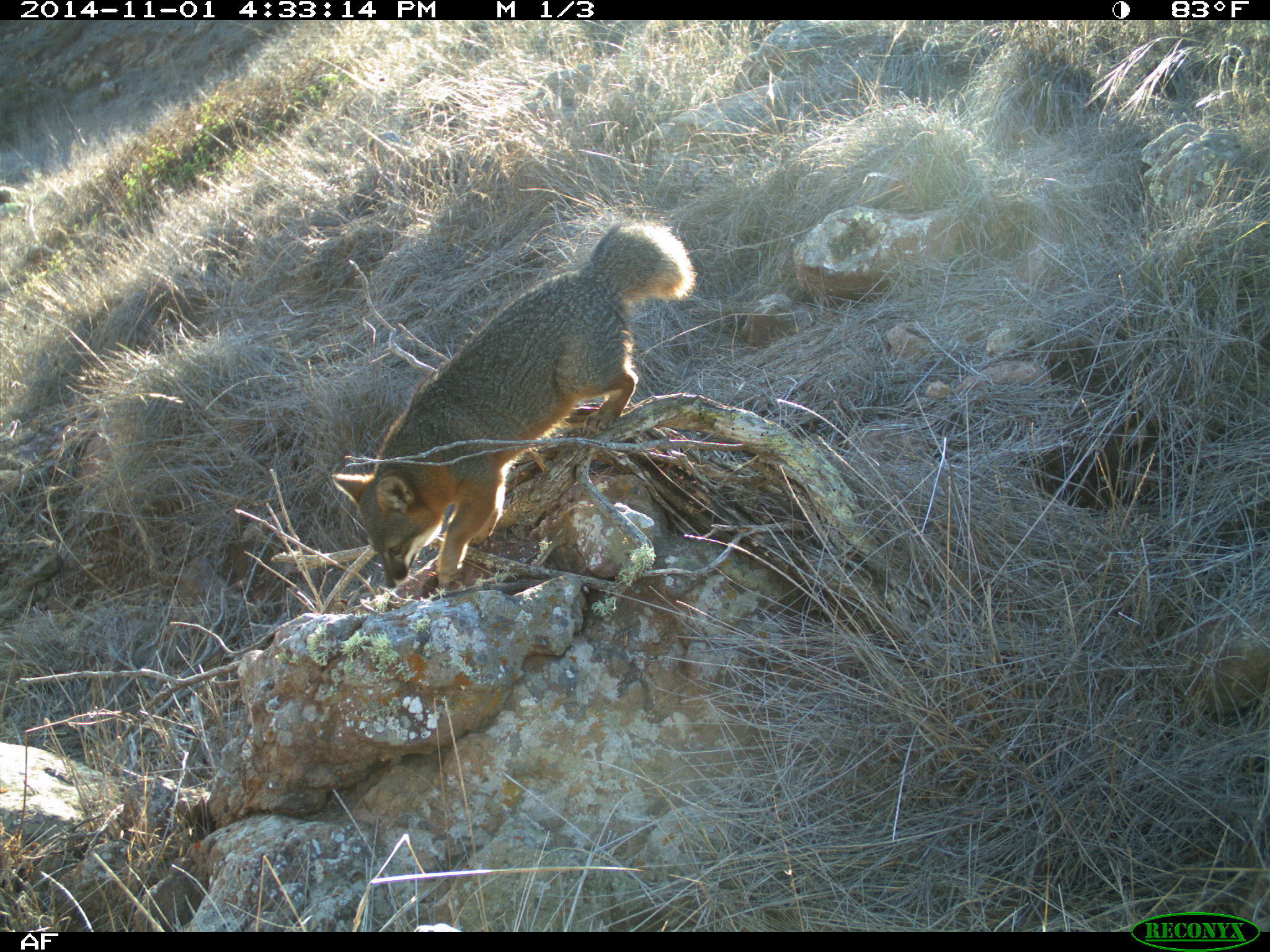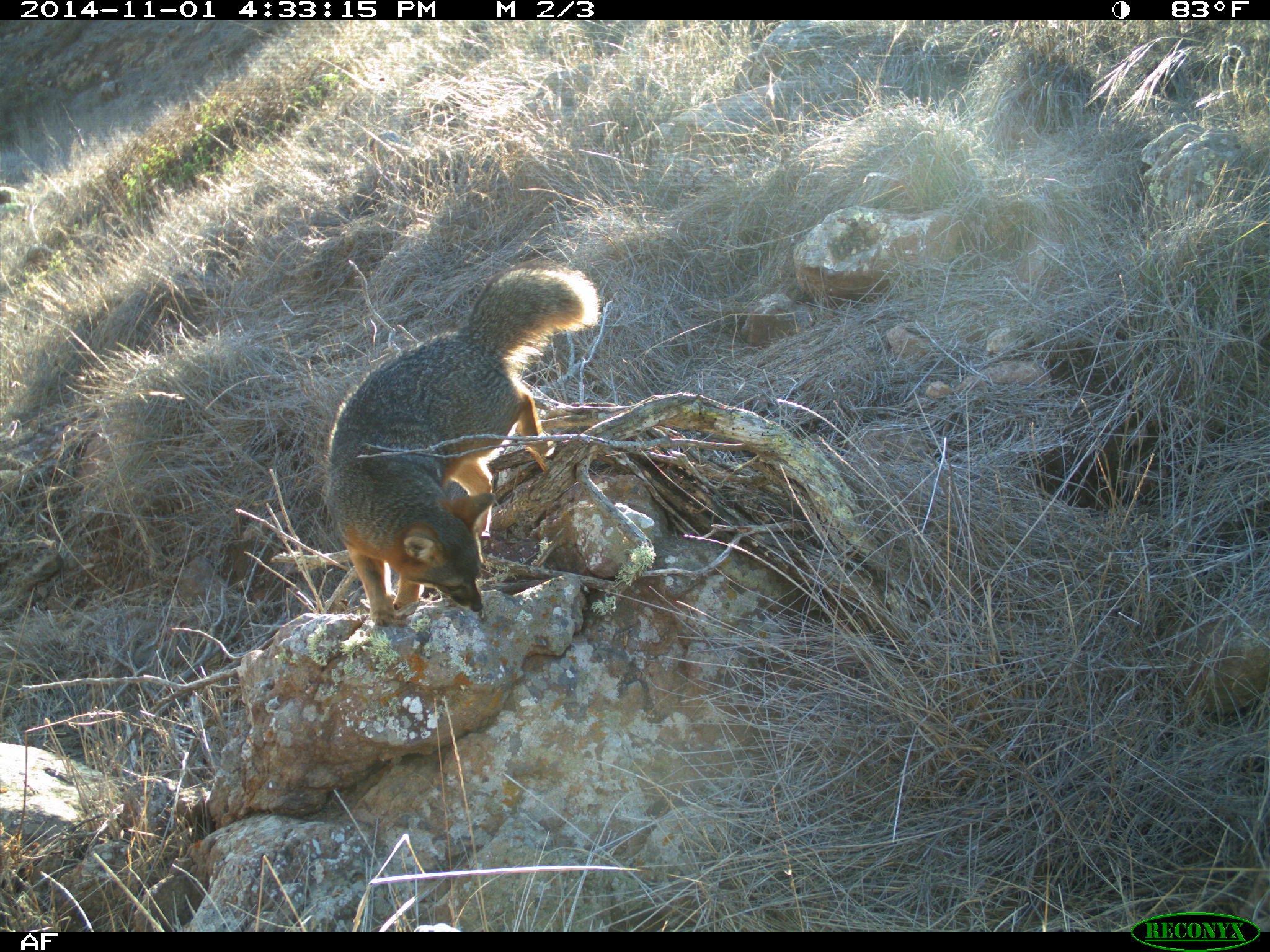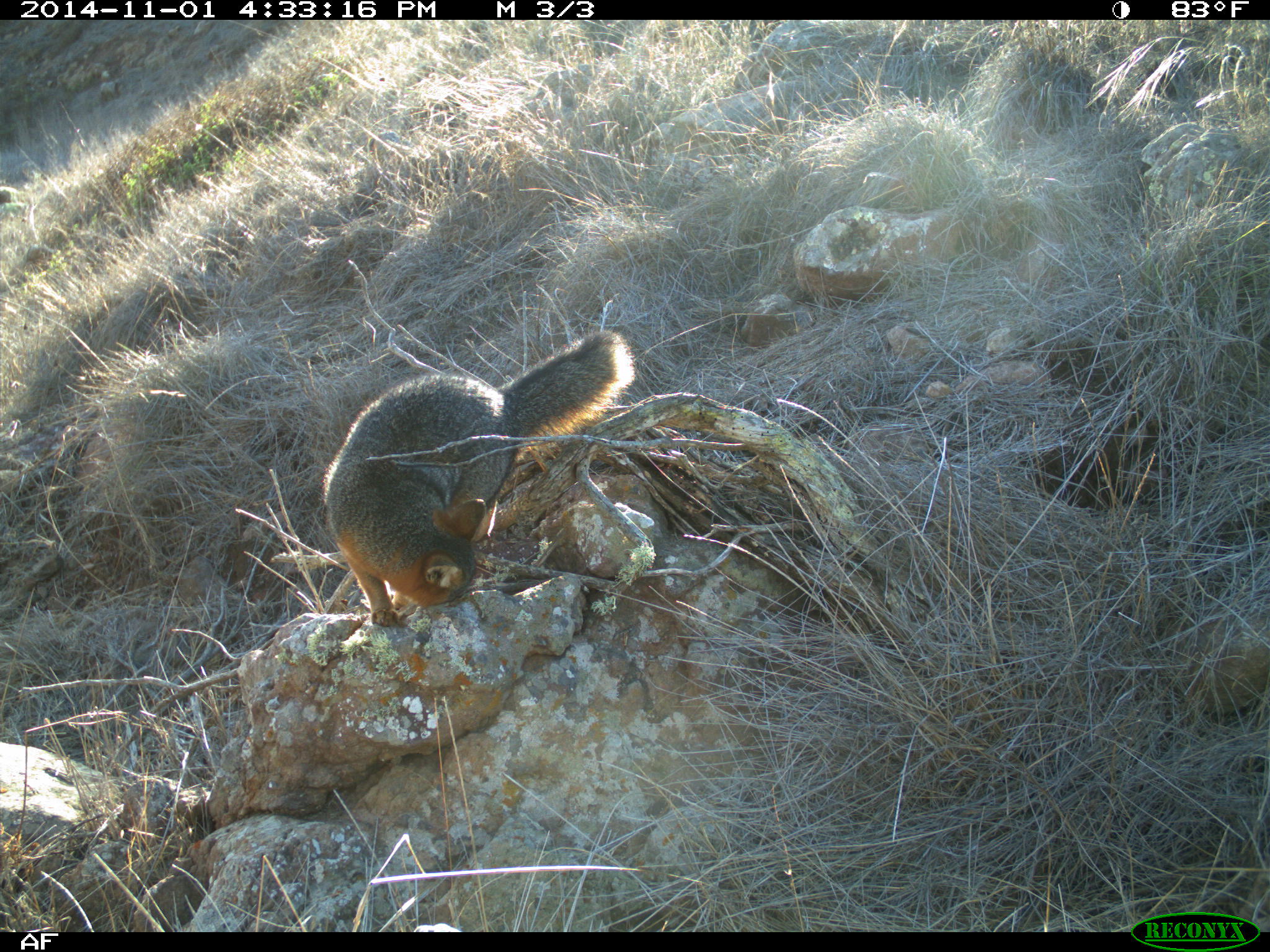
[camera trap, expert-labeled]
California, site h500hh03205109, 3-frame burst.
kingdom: Animalia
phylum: Chordata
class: Mammalia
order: Carnivora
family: Canidae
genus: Urocyon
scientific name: Urocyon littoralis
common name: island fox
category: fox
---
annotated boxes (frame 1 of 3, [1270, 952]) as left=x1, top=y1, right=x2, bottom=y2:
fox: left=329, top=215, right=698, bottom=590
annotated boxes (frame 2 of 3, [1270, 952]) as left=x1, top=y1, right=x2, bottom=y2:
fox: left=321, top=257, right=600, bottom=625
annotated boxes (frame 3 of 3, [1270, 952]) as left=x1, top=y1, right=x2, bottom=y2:
fox: left=323, top=330, right=635, bottom=627